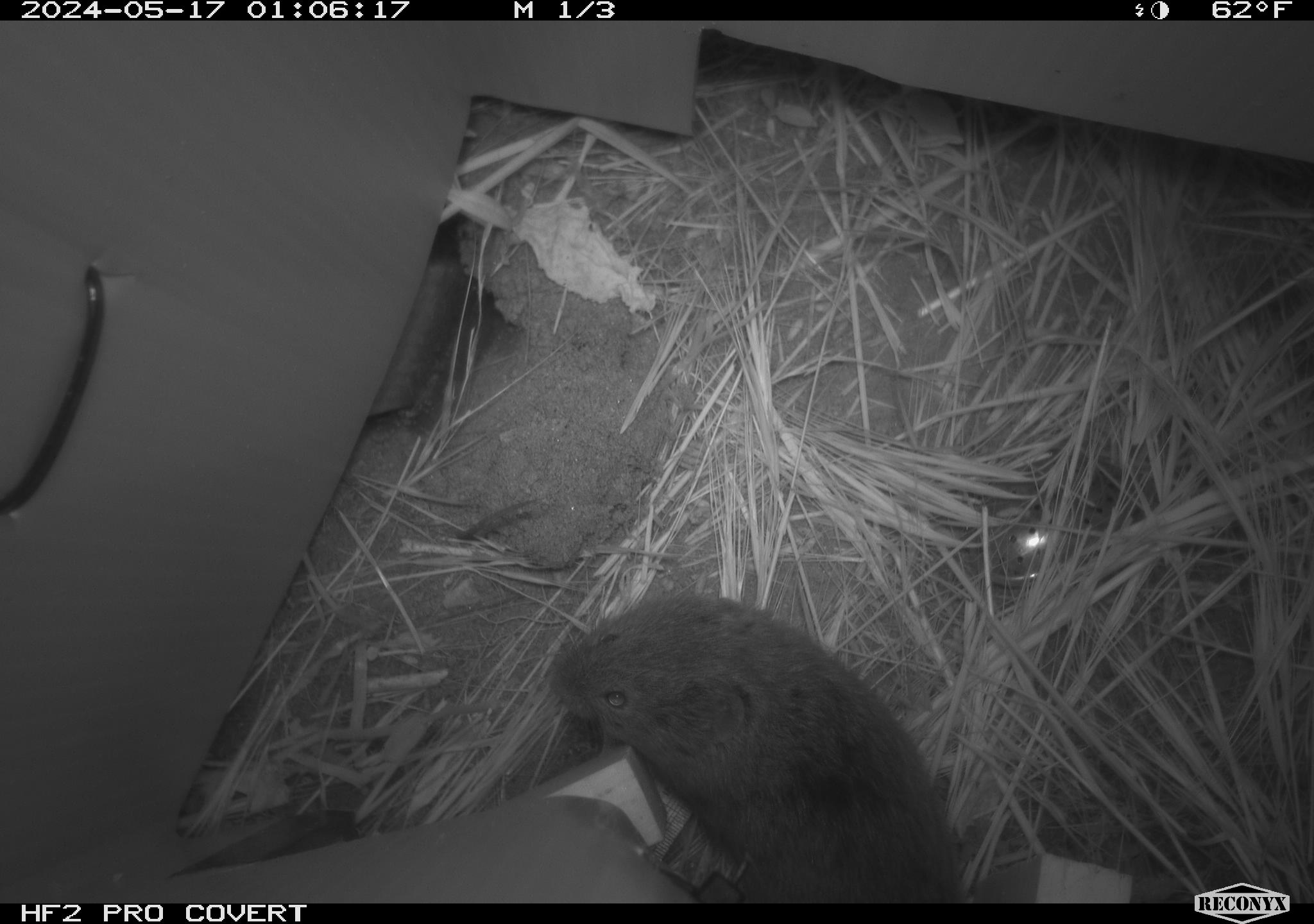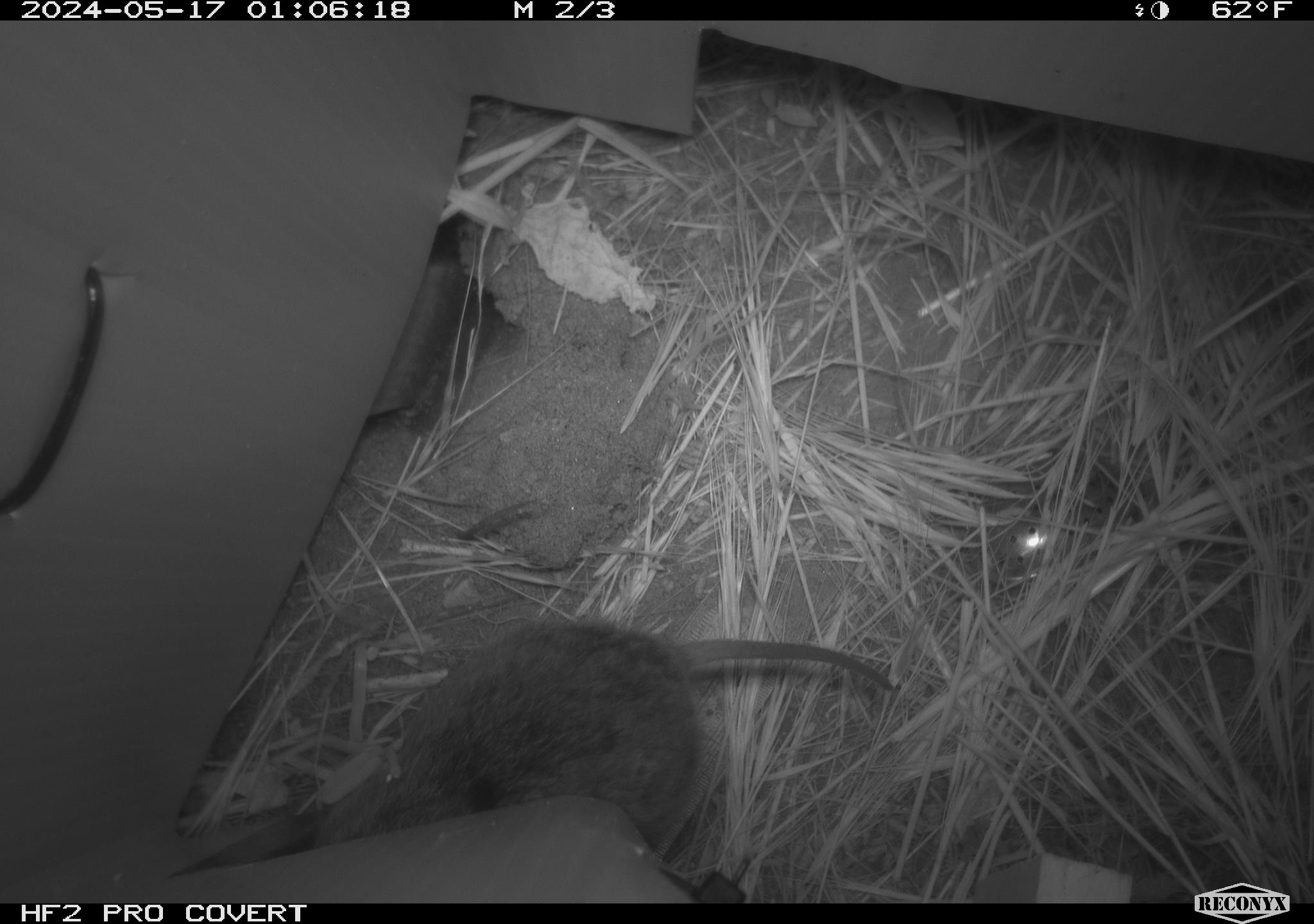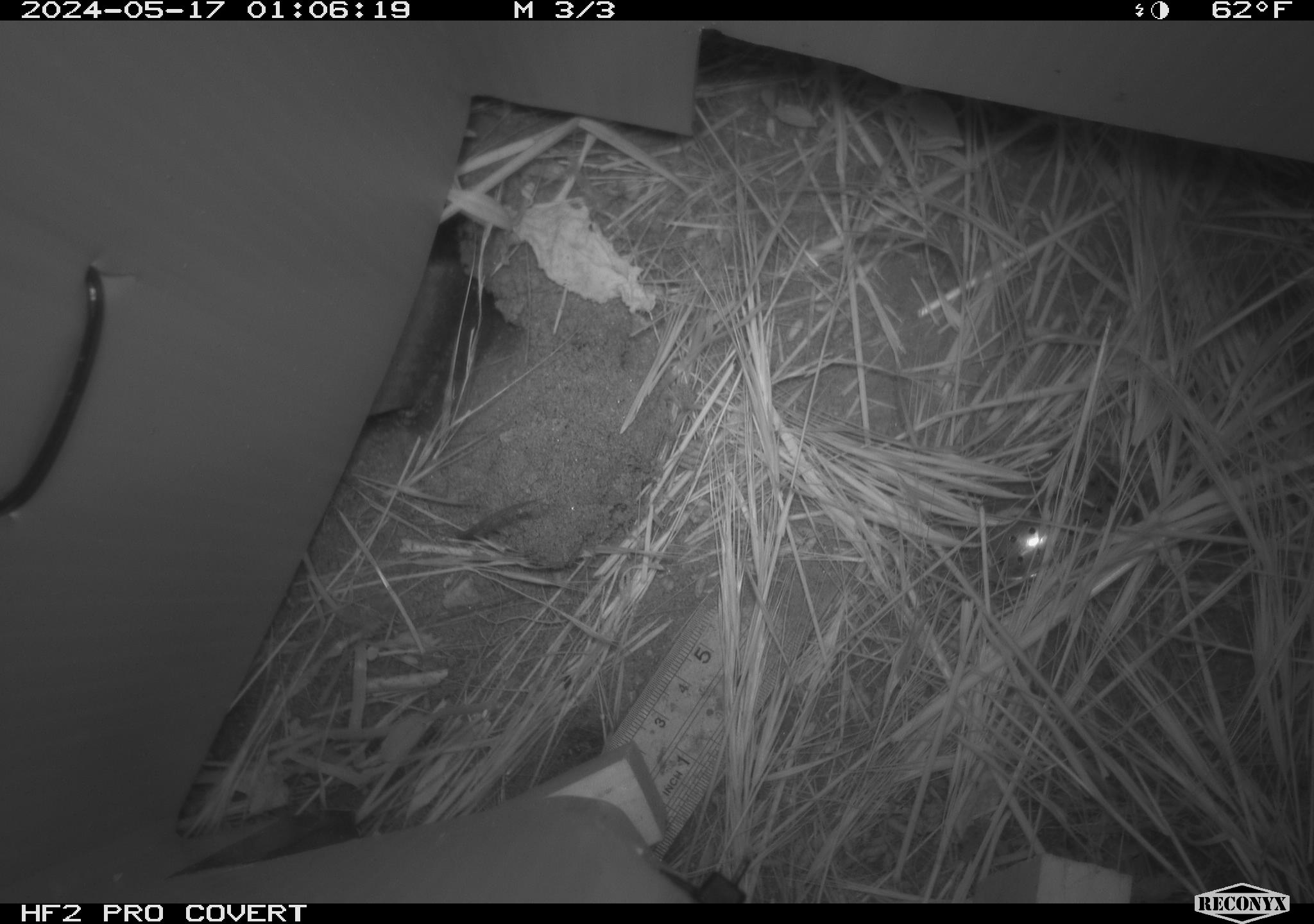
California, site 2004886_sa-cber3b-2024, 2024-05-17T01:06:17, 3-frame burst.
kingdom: Animalia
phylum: Chordata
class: Mammalia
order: Rodentia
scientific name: Rodentia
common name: mouse species